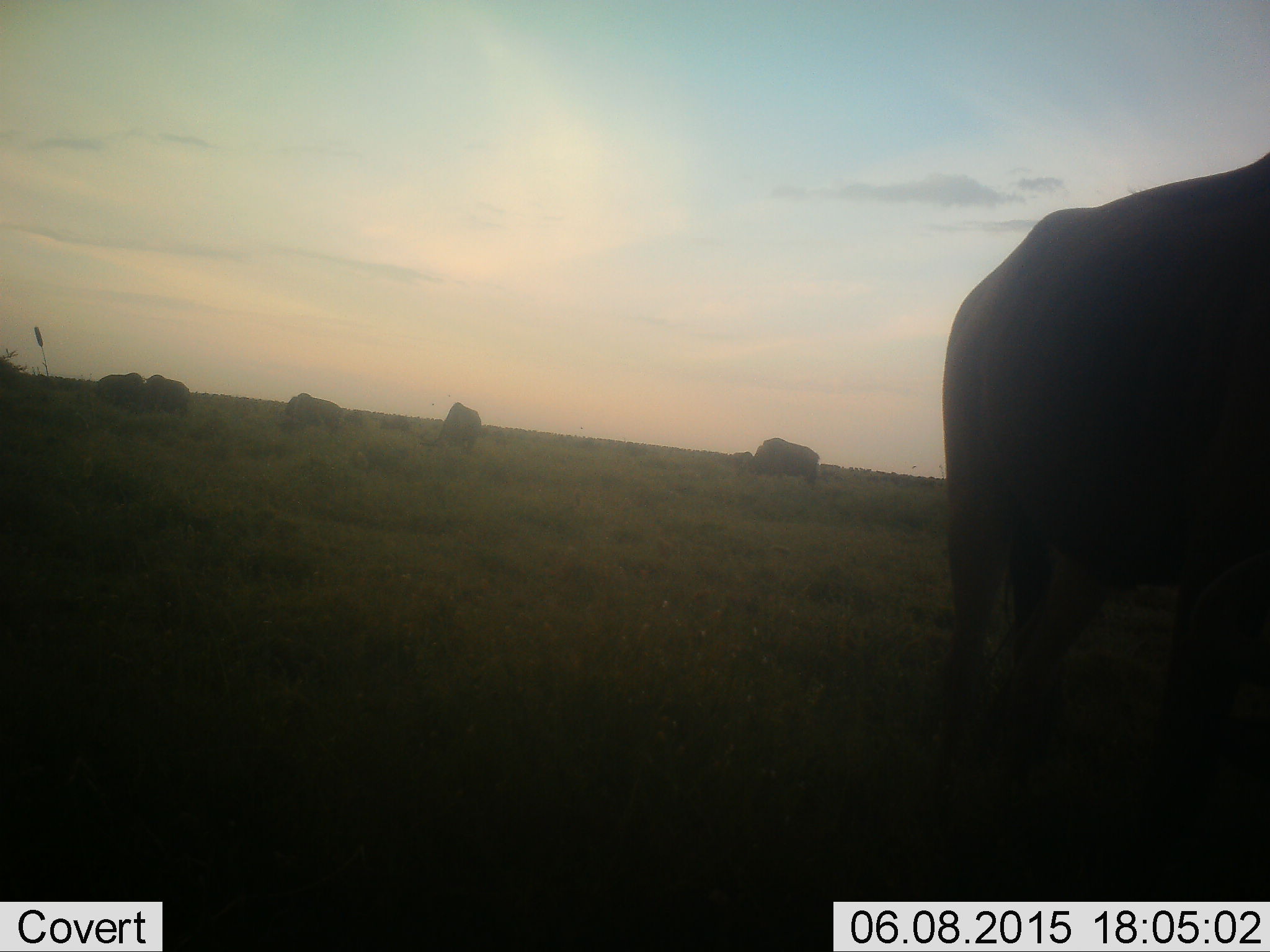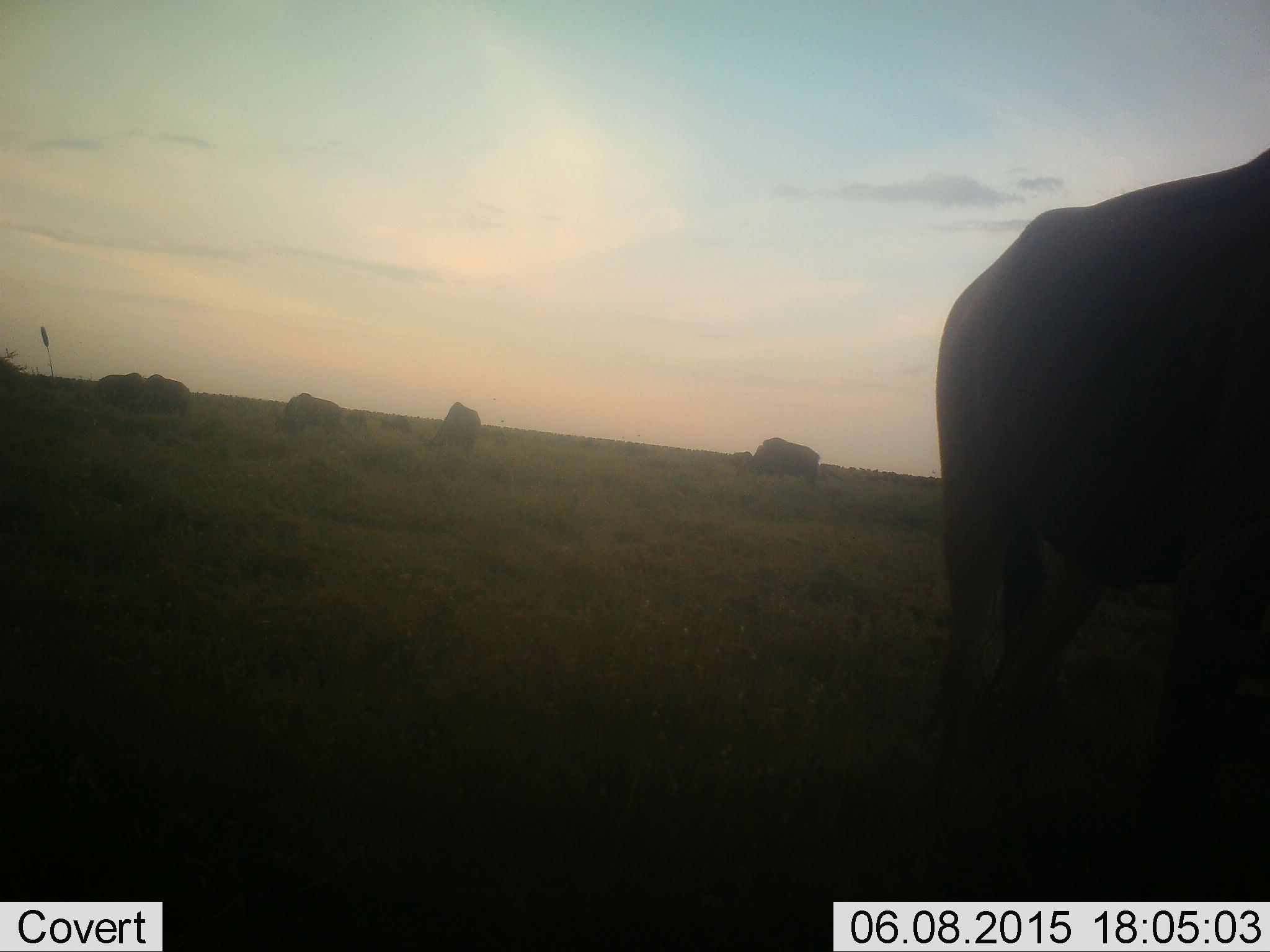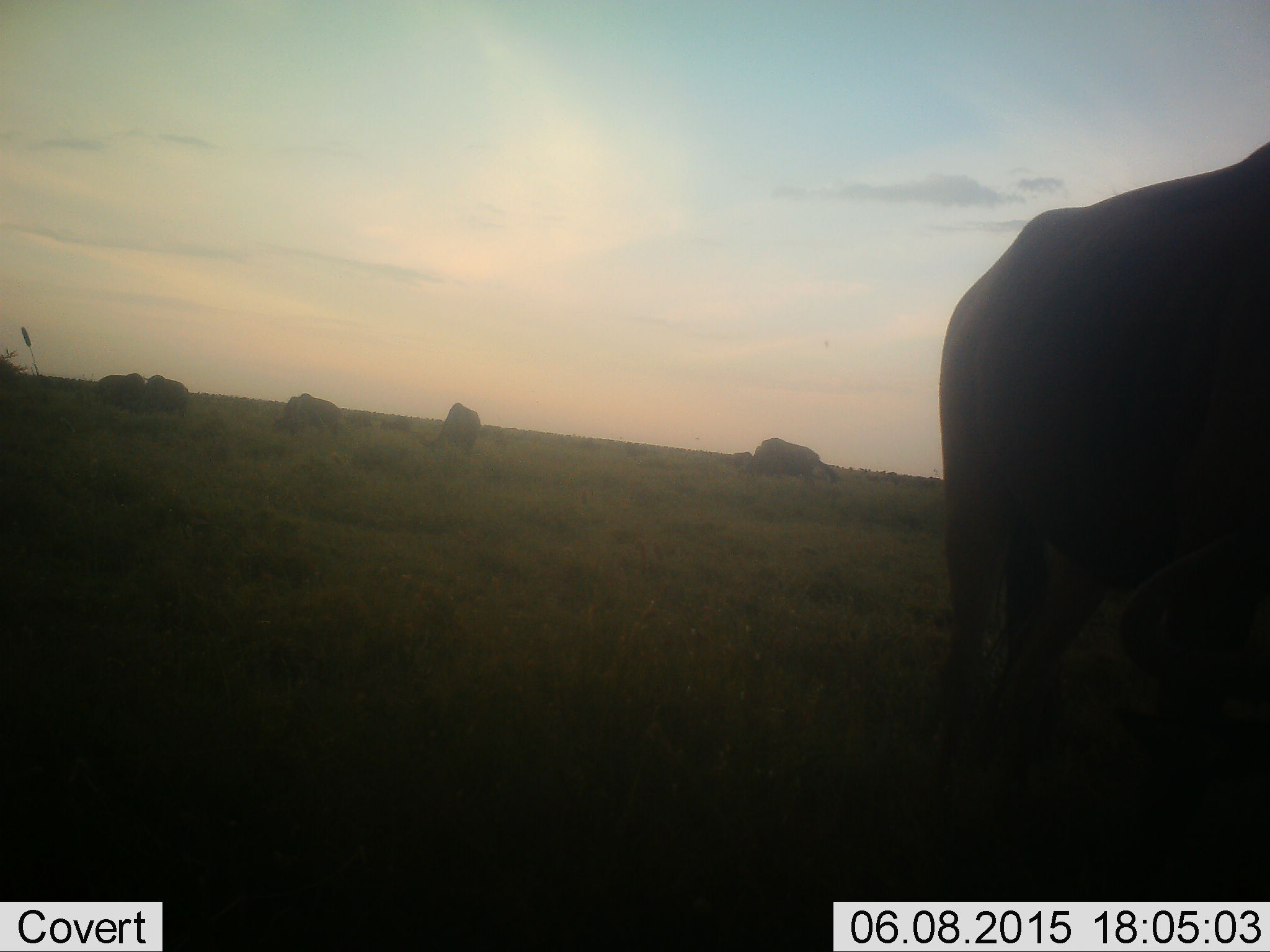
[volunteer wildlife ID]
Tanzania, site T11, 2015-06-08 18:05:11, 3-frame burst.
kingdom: Animalia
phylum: Chordata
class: Mammalia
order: Artiodactyla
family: Bovidae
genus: Connochaetes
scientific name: Connochaetes taurinus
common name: blue wildebeest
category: wildebeest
Wildebeest (blue wildebeest) (Connochaetes taurinus), count 6. Behavior (volunteer vote fractions): standing 50%, resting 10%, moving 0%, interacting 0%. Young present (vote fraction): 0%. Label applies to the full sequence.